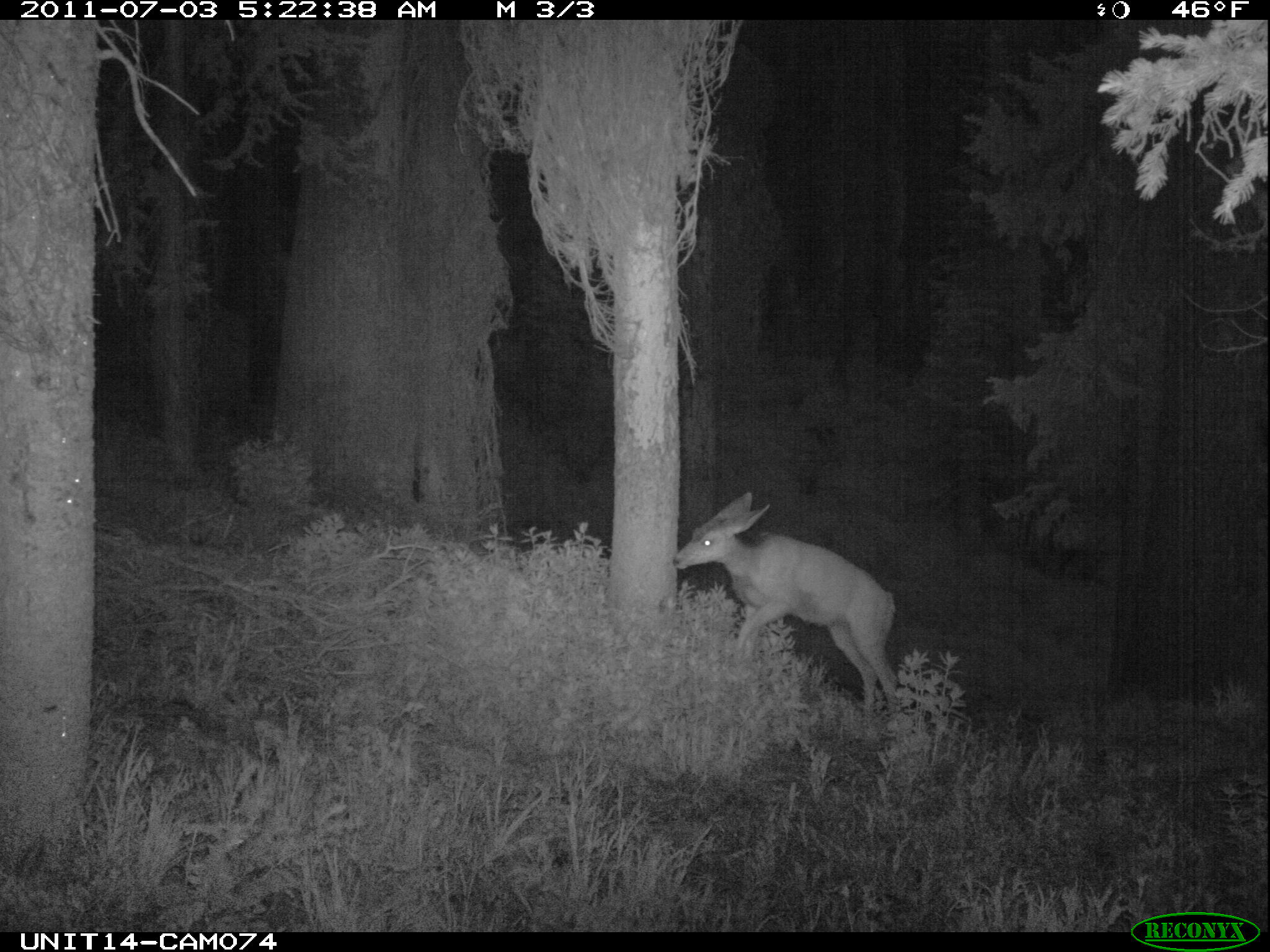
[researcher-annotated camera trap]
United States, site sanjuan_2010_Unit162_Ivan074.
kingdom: Animalia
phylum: Chordata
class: Mammalia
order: Artiodactyla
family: Cervidae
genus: Odocoileus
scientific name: Odocoileus hemionus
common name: mule deer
Odocoileus hemionus (mule deer).